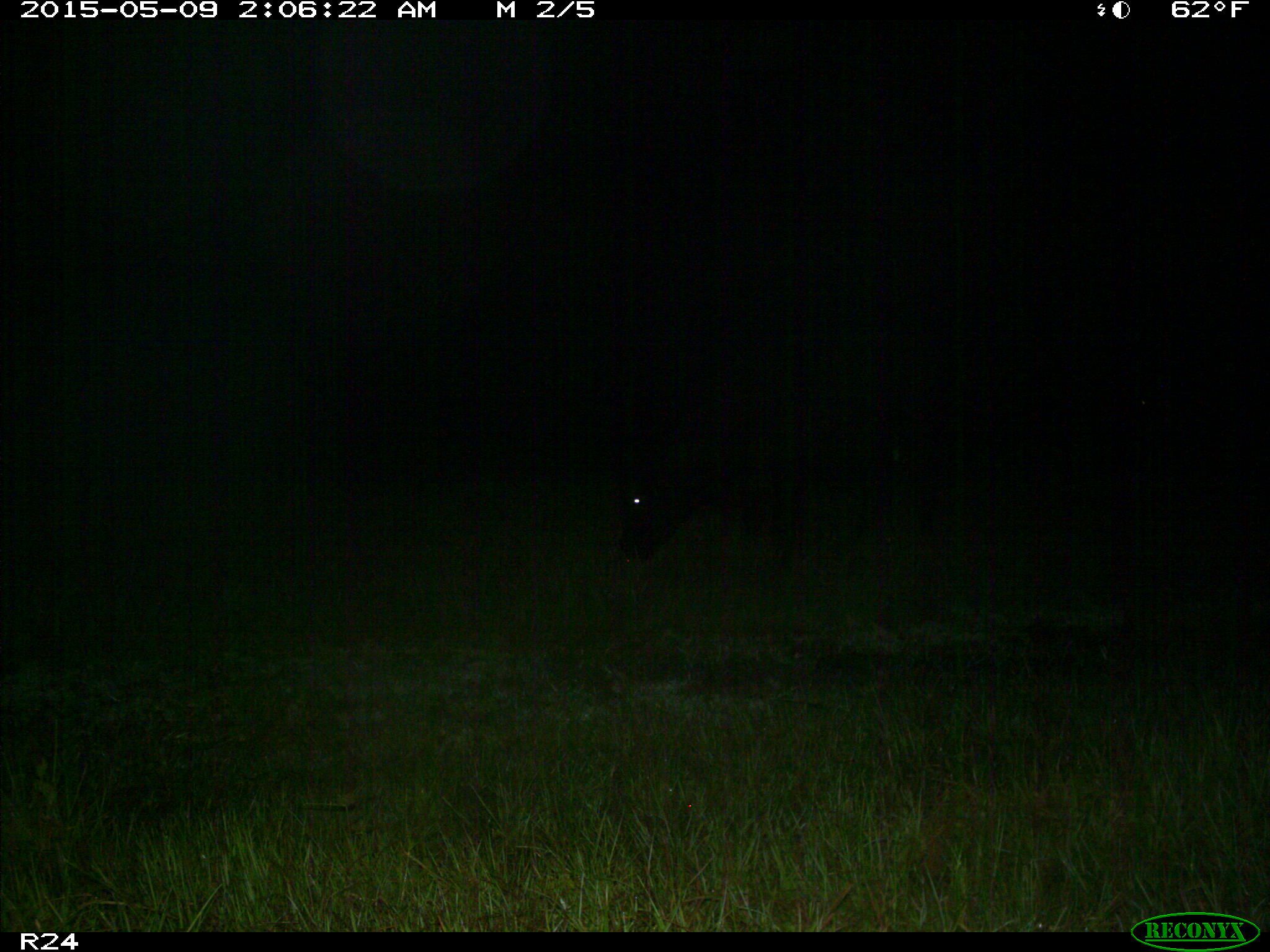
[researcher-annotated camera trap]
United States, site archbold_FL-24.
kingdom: Animalia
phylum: Chordata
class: Mammalia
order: Artiodactyla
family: Bovidae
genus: Bos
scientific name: Bos taurus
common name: domestic cow